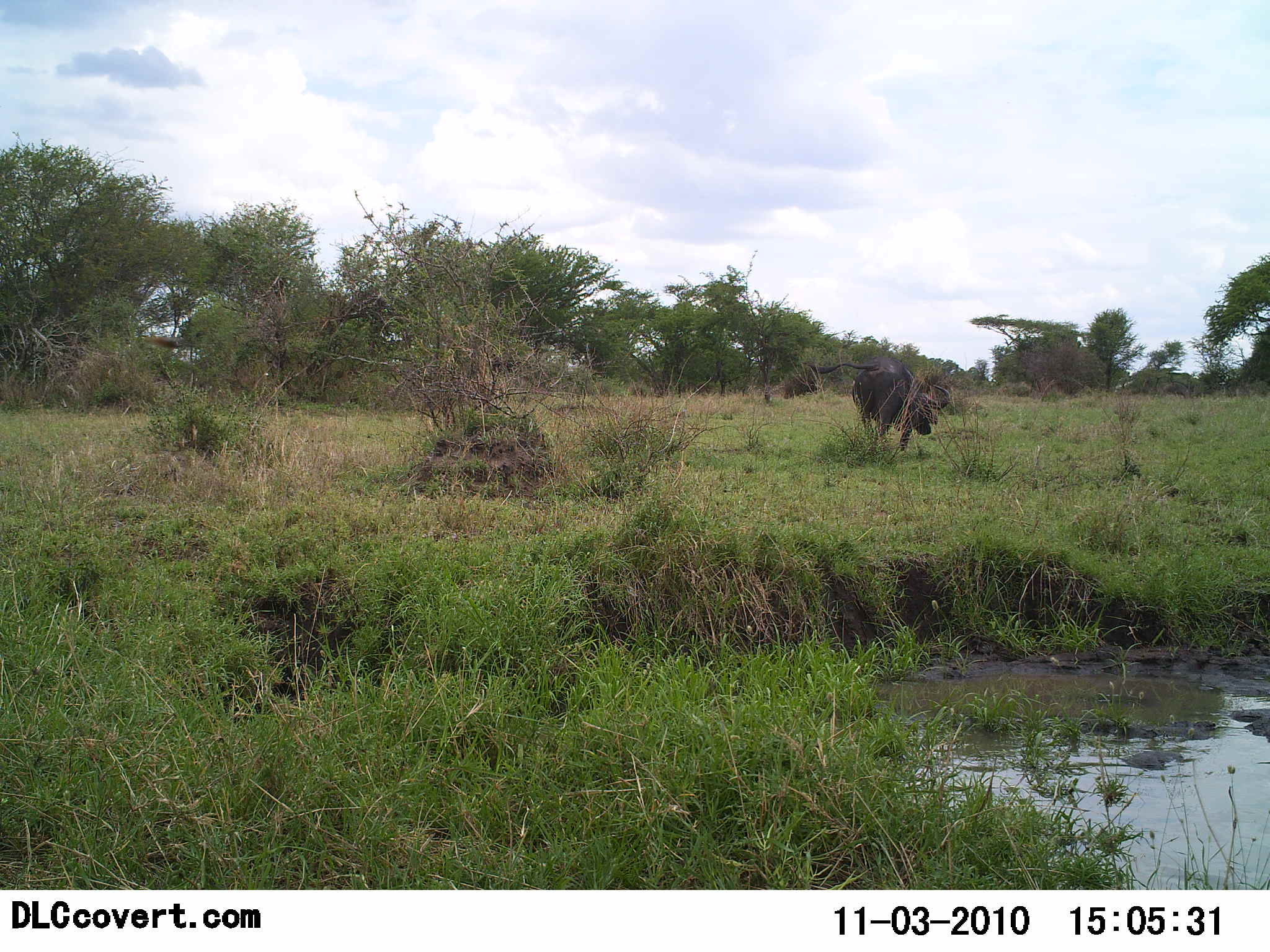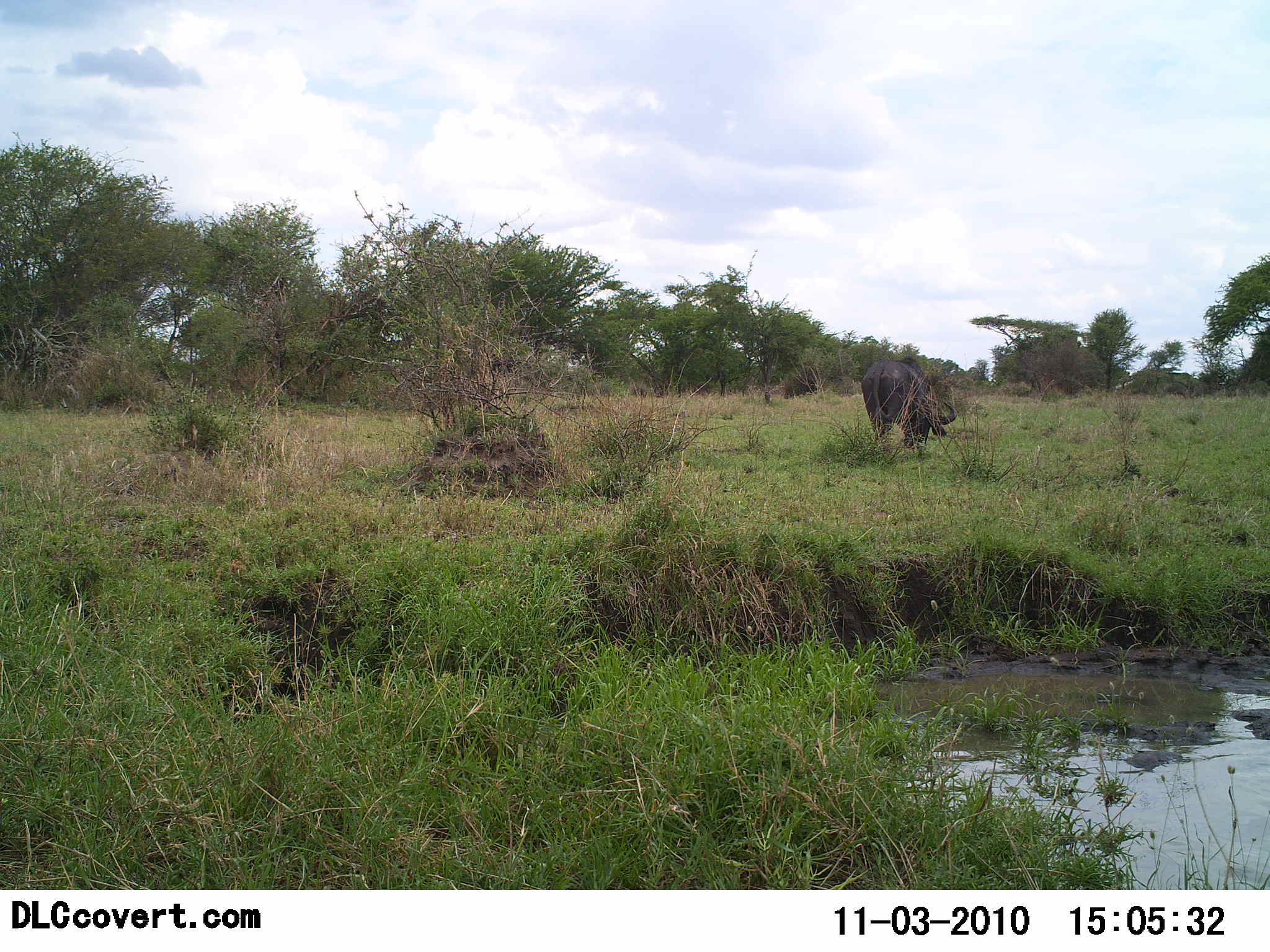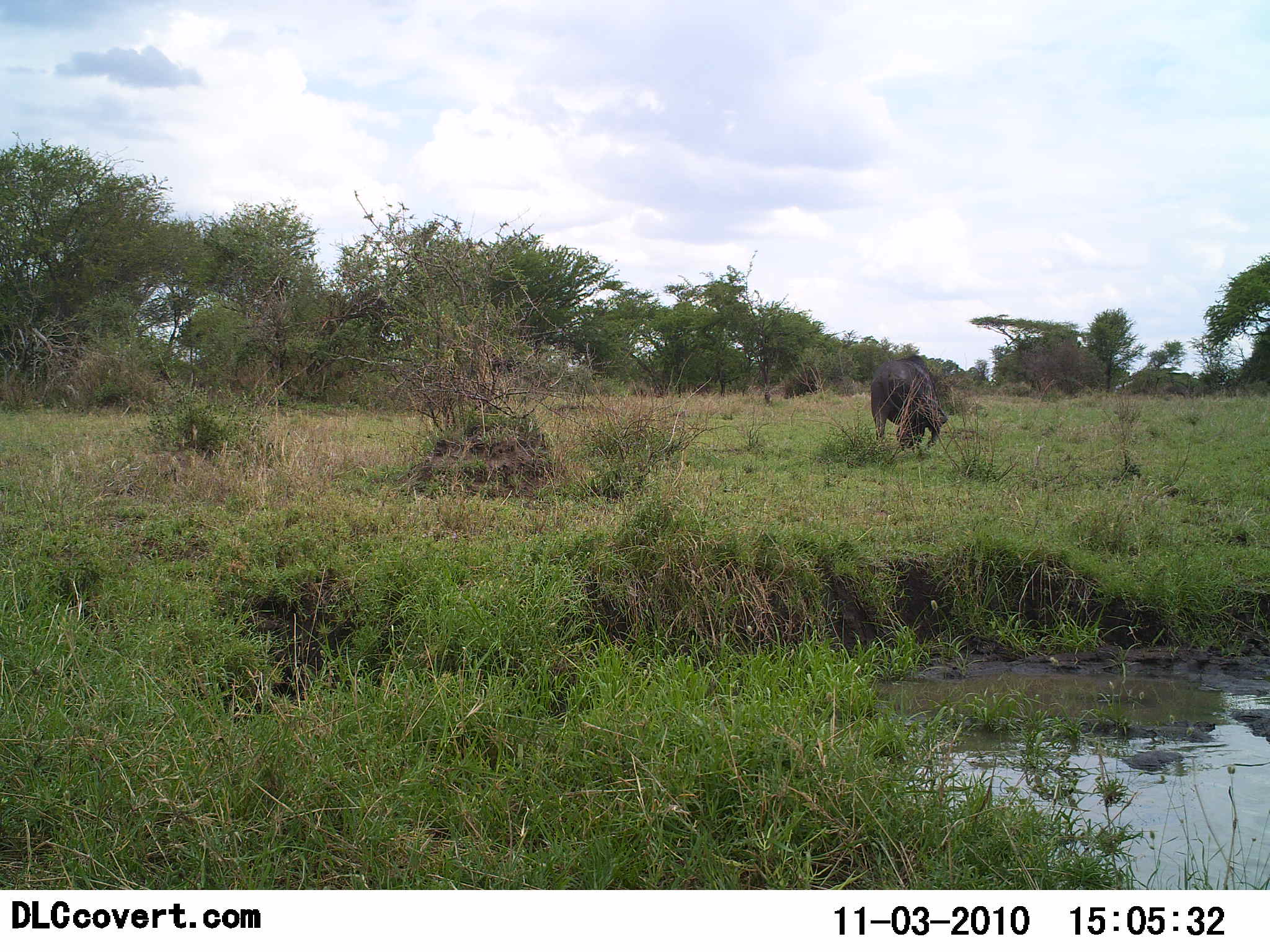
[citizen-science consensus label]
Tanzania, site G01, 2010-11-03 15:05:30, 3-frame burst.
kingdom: Animalia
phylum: Chordata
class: Mammalia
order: Artiodactyla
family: Bovidae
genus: Syncerus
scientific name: Syncerus caffer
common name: cape buffalo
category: buffalo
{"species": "buffalo (cape buffalo) (Syncerus caffer)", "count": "1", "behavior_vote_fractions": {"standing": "33%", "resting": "7%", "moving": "33%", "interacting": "0%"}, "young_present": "0%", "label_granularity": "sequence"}